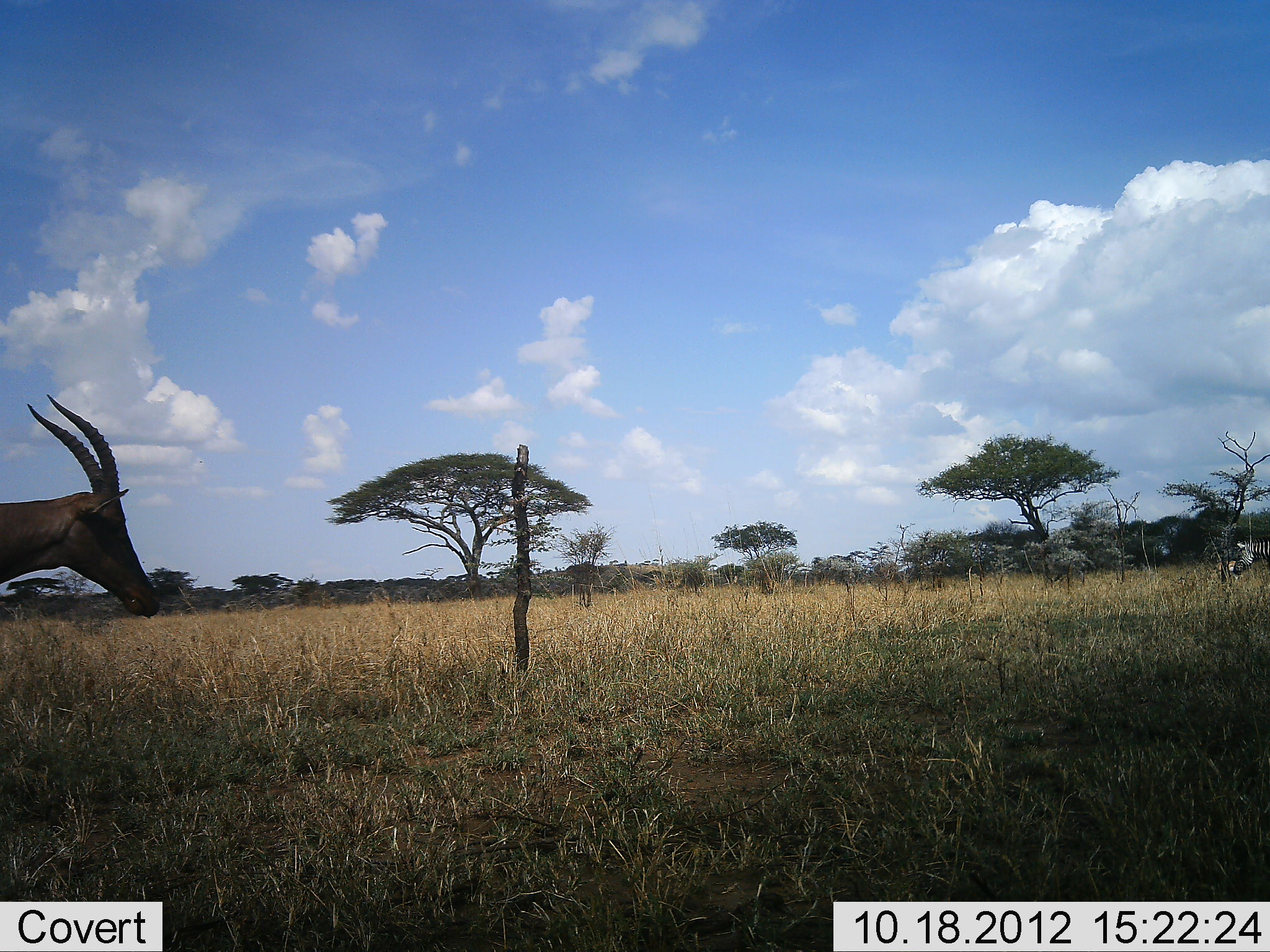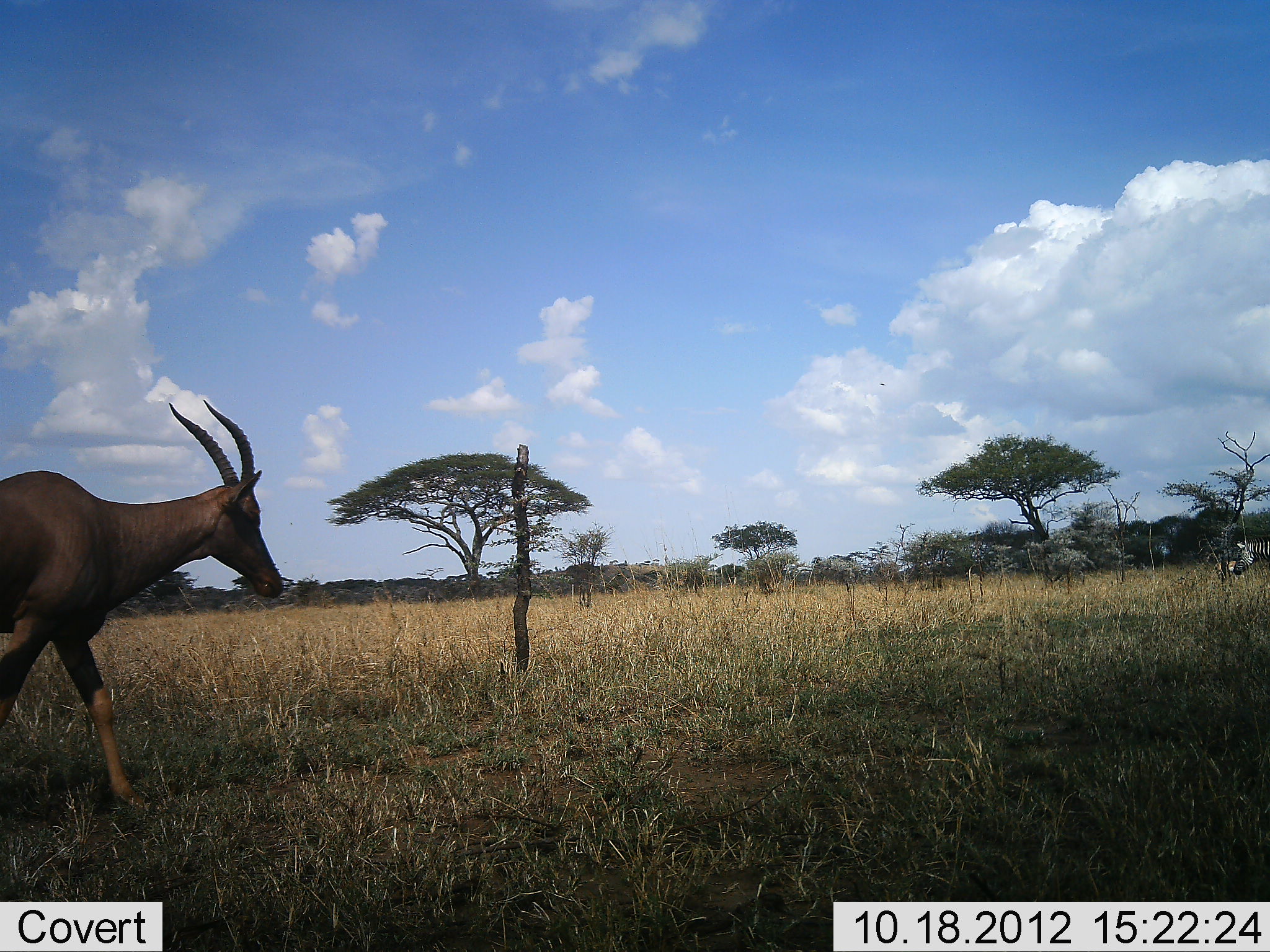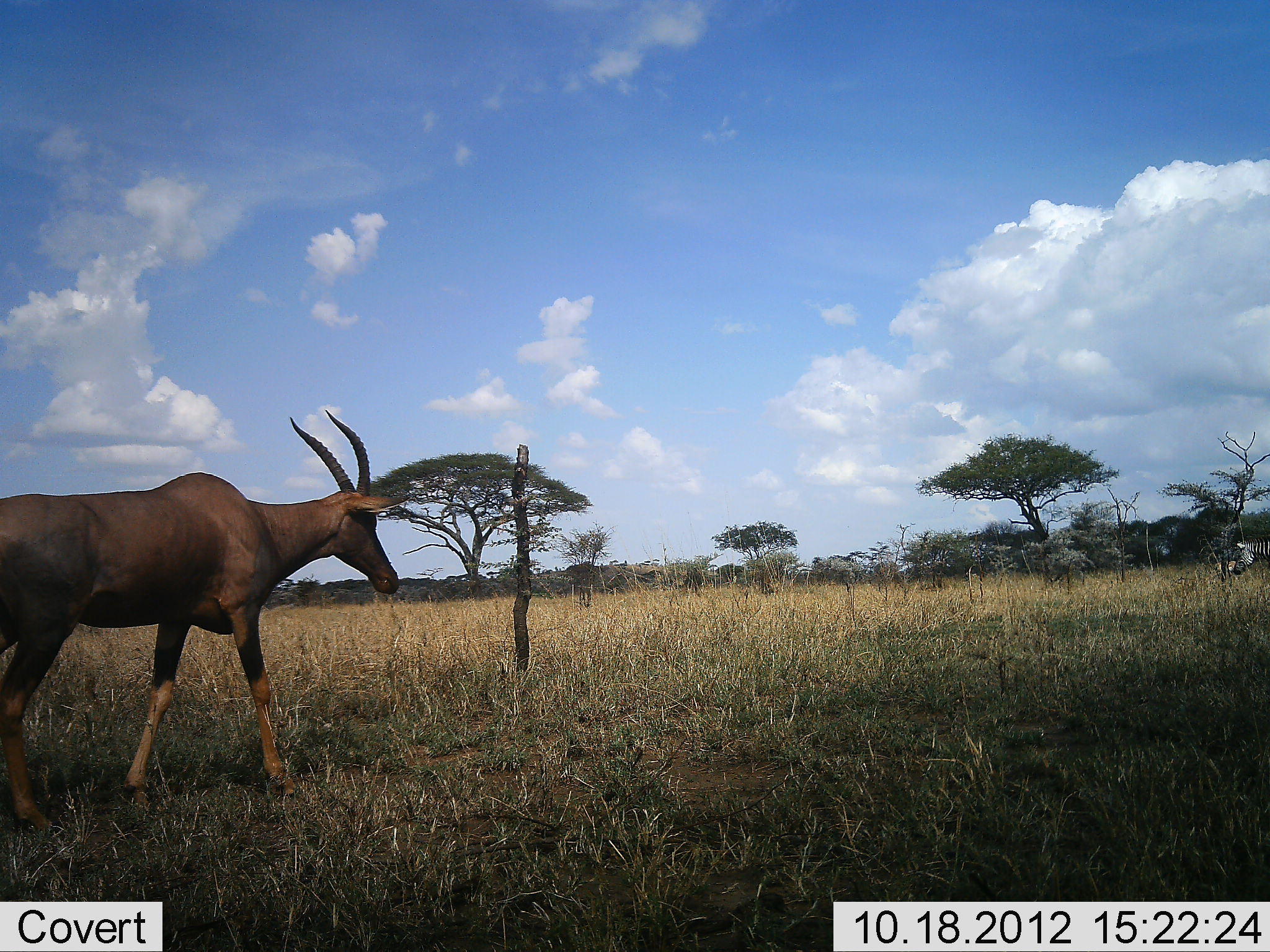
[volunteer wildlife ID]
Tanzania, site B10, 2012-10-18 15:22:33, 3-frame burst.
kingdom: Animalia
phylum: Chordata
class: Mammalia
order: Artiodactyla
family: Bovidae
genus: Damaliscus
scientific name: Damaliscus lunatus jimela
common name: topi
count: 1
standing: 0%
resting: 0%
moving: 100%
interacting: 0%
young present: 0%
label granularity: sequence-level